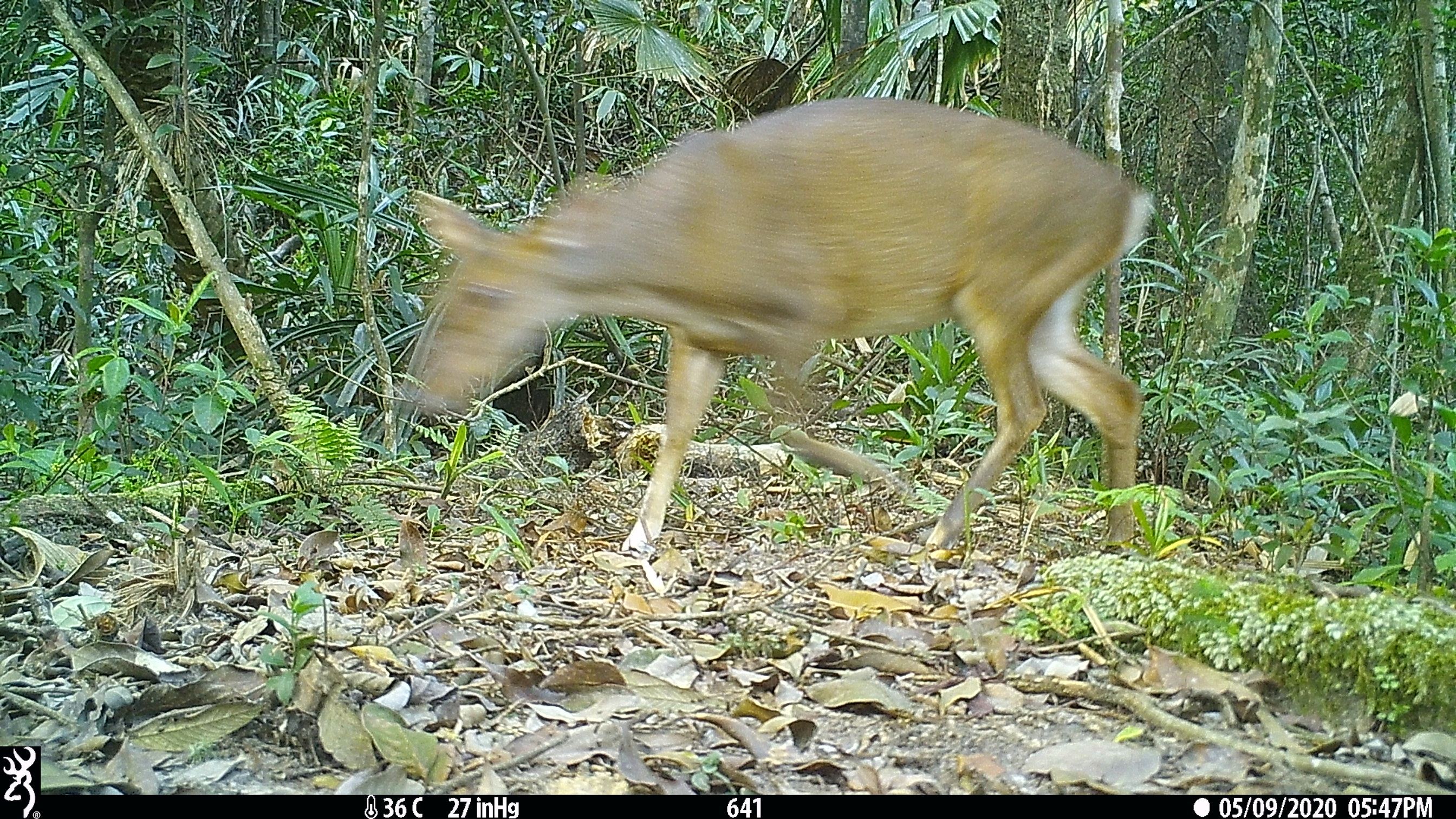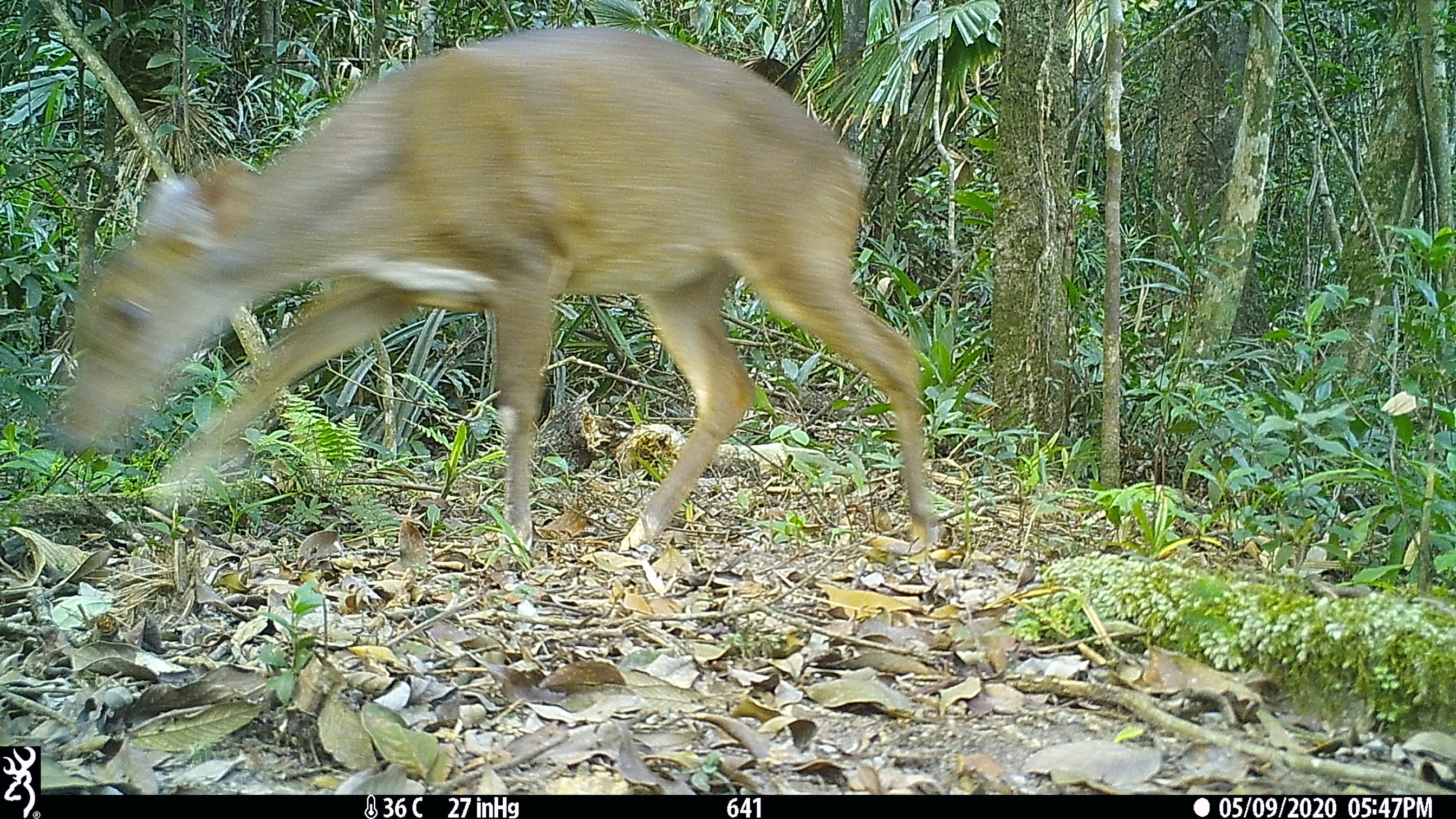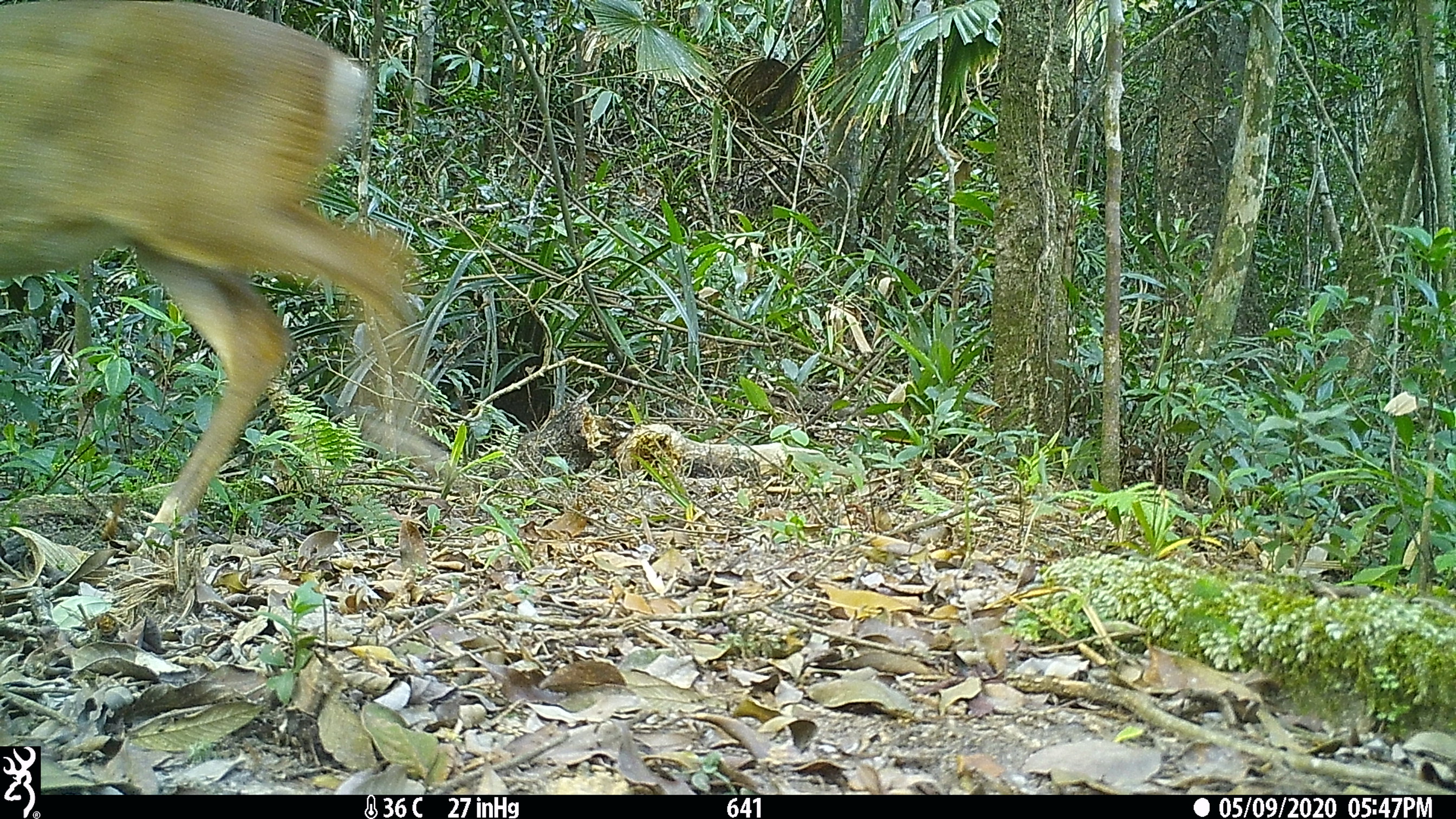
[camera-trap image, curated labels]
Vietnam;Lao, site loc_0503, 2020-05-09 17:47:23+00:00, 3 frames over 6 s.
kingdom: Animalia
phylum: Chordata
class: Mammalia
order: Artiodactyla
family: Cervidae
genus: Muntiacus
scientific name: Muntiacus vuquangensis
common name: large-antlered muntjac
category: large antlered muntjac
Large antlered muntjac (large-antlered muntjac) (Muntiacus vuquangensis). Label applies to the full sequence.